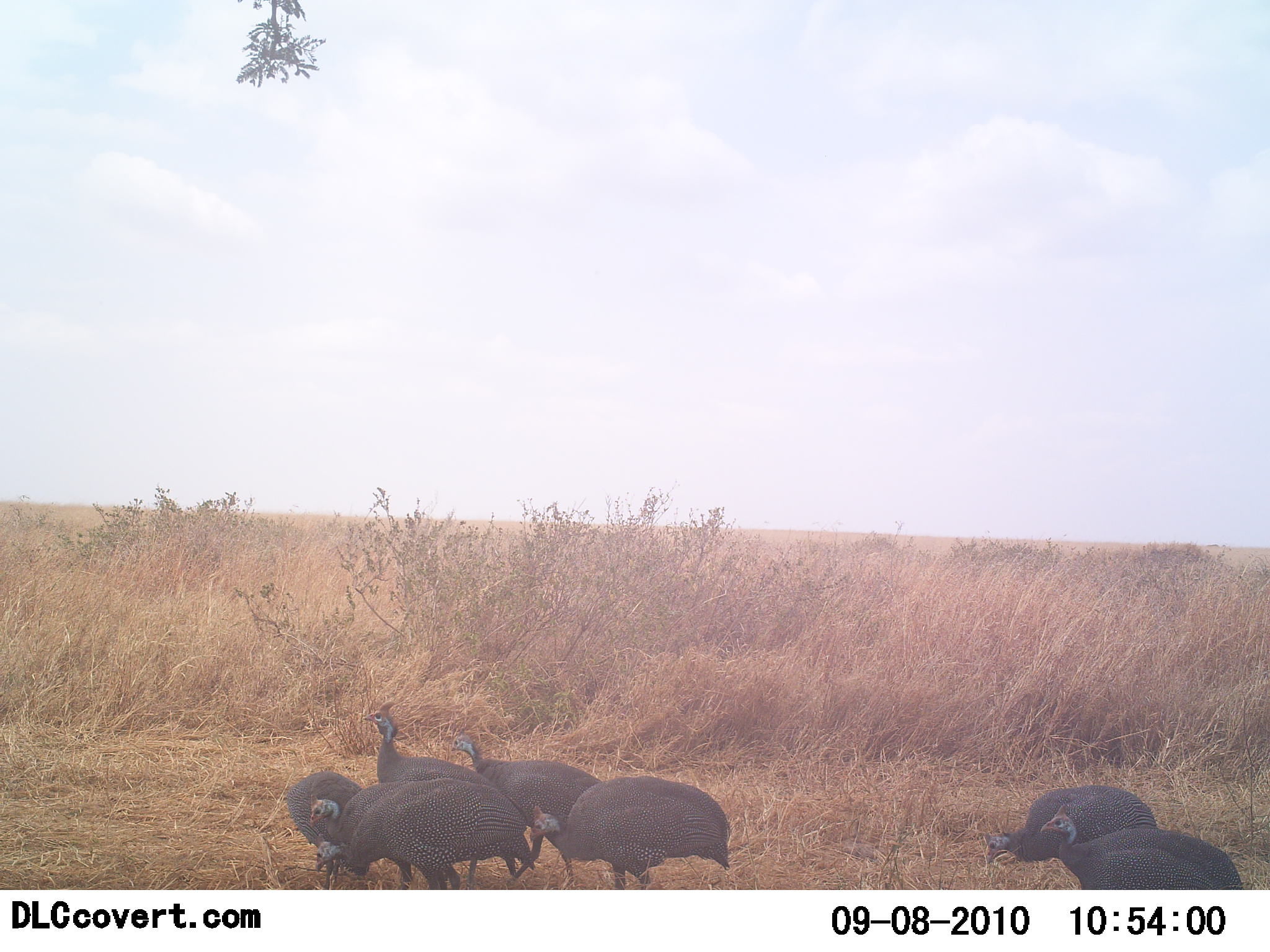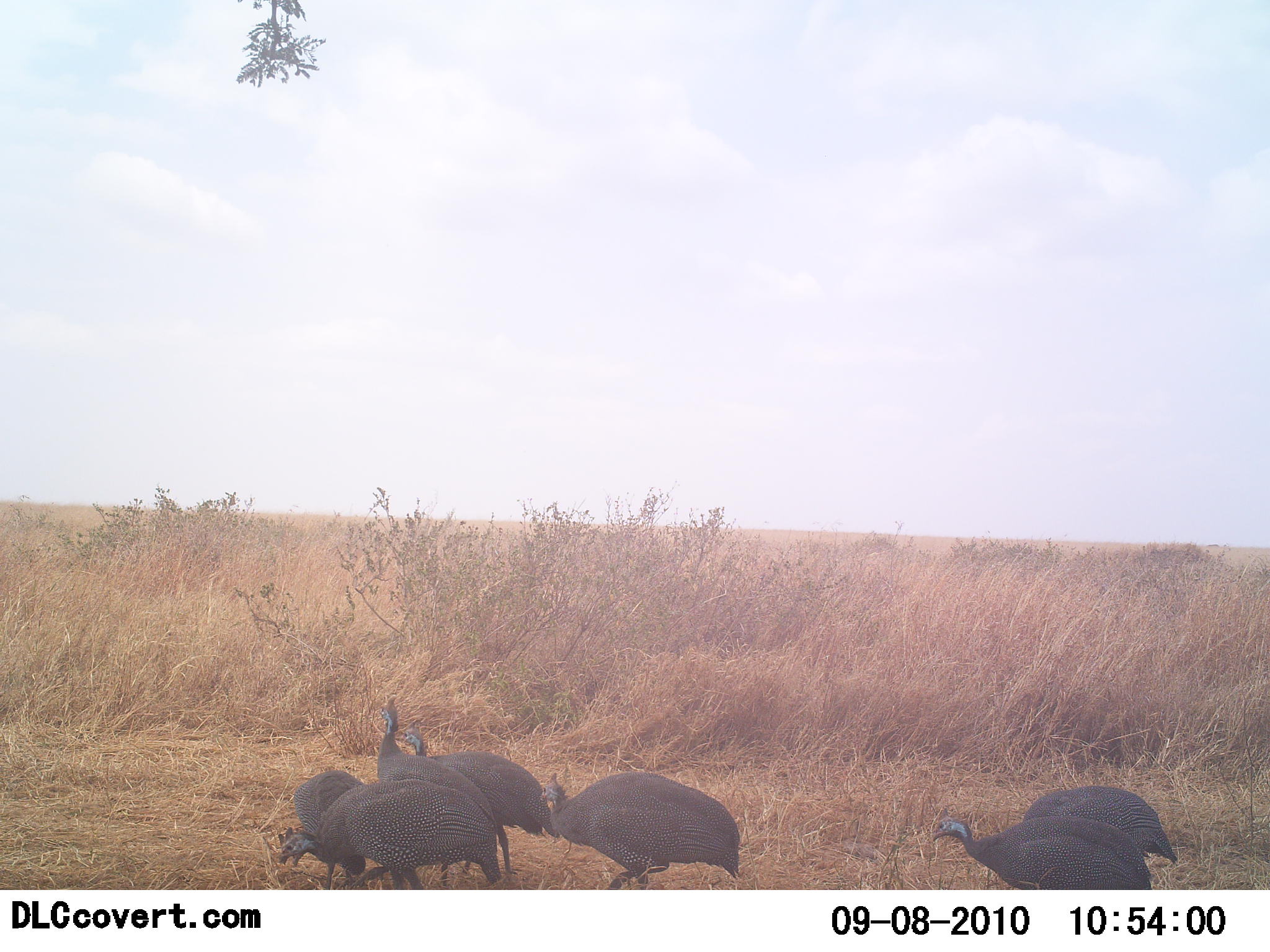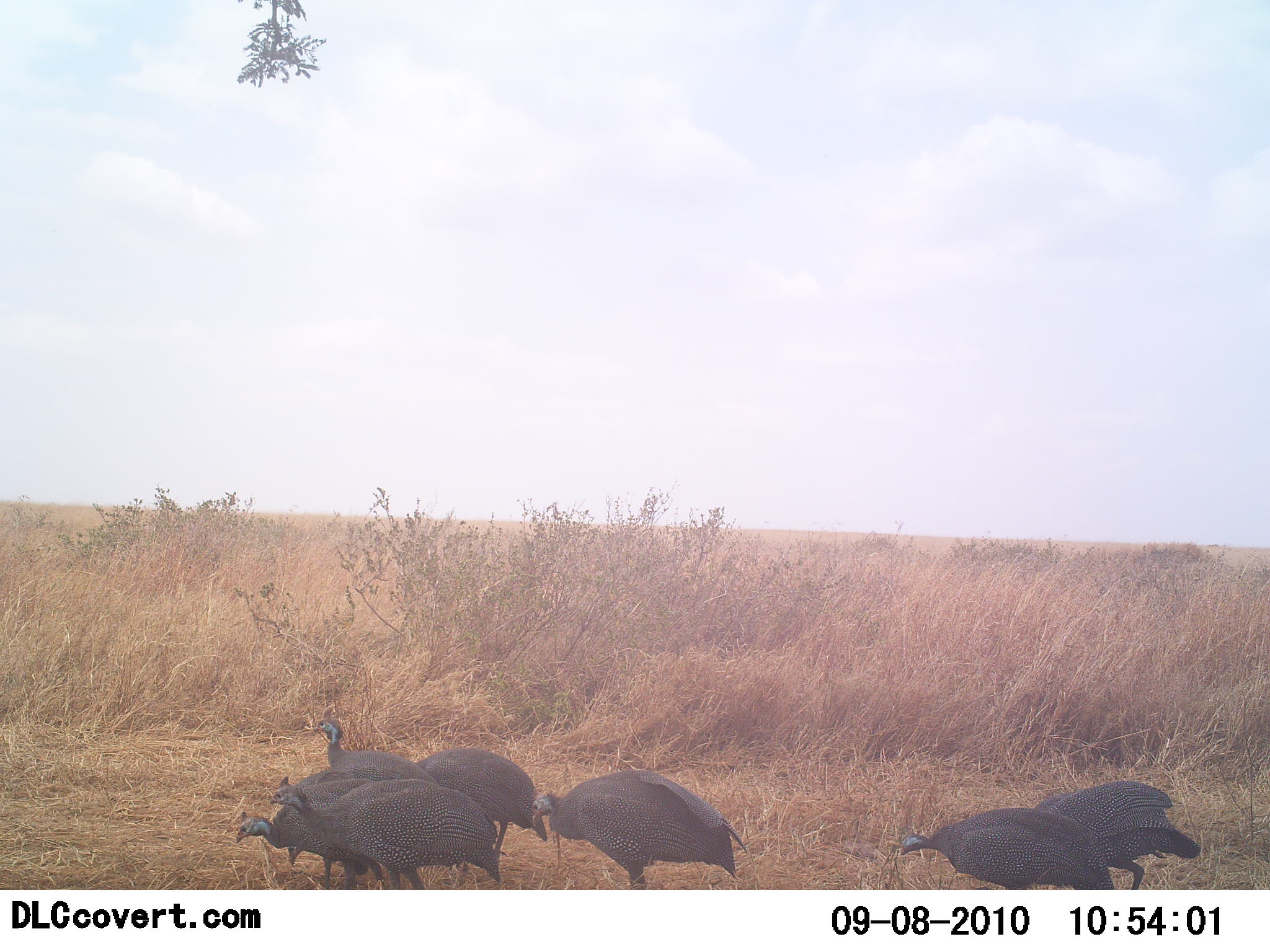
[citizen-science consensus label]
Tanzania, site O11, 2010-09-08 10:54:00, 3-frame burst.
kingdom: Animalia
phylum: Chordata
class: Aves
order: Galliformes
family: Numididae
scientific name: Numididae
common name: guinea fowl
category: guineafowl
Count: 7.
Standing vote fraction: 41%.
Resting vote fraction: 0%.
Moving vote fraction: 53%.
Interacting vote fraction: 0%.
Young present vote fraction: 0%.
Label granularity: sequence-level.